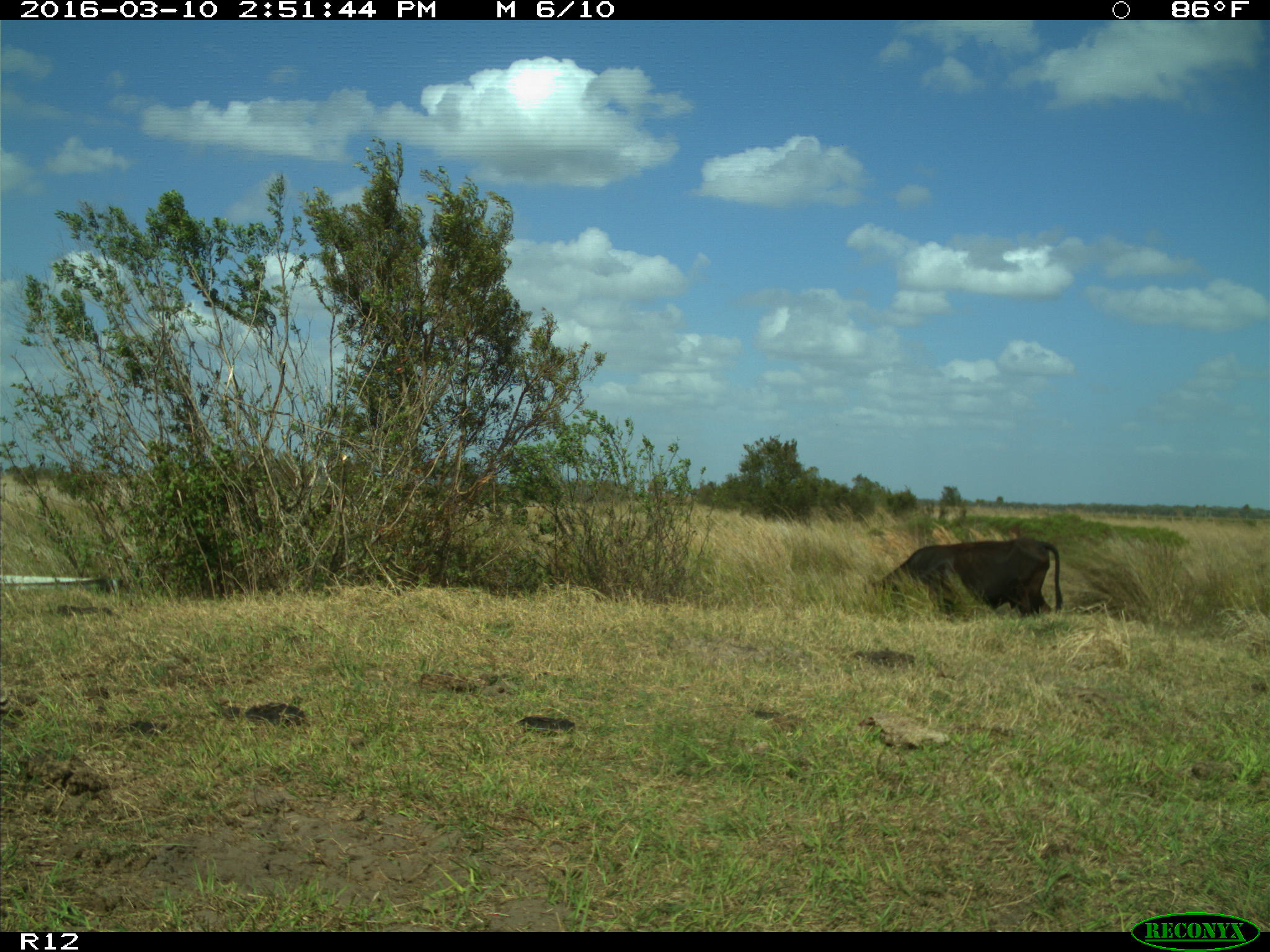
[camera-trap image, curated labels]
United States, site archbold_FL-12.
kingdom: Animalia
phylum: Chordata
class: Mammalia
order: Artiodactyla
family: Bovidae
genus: Bos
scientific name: Bos taurus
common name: domestic cow